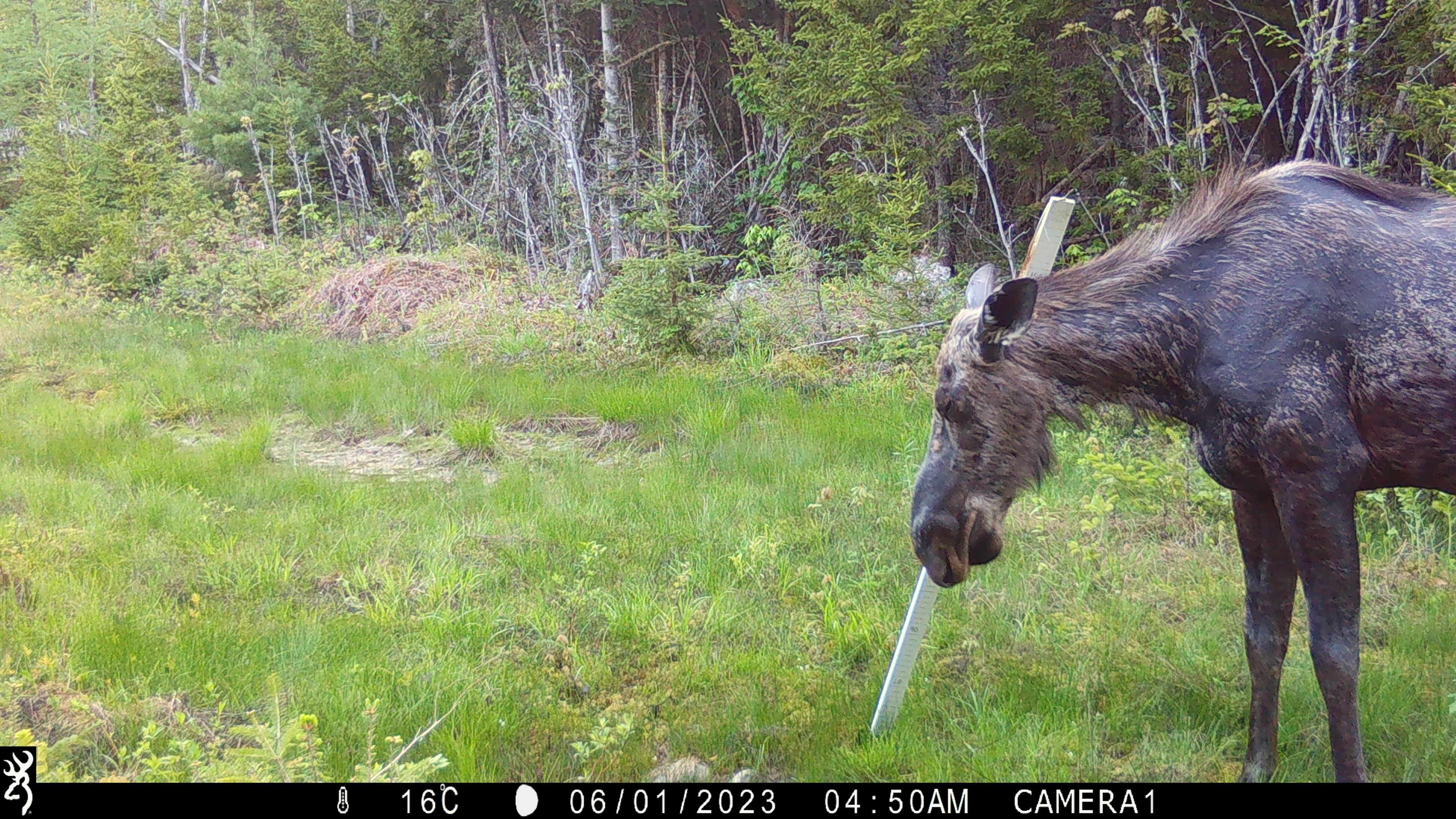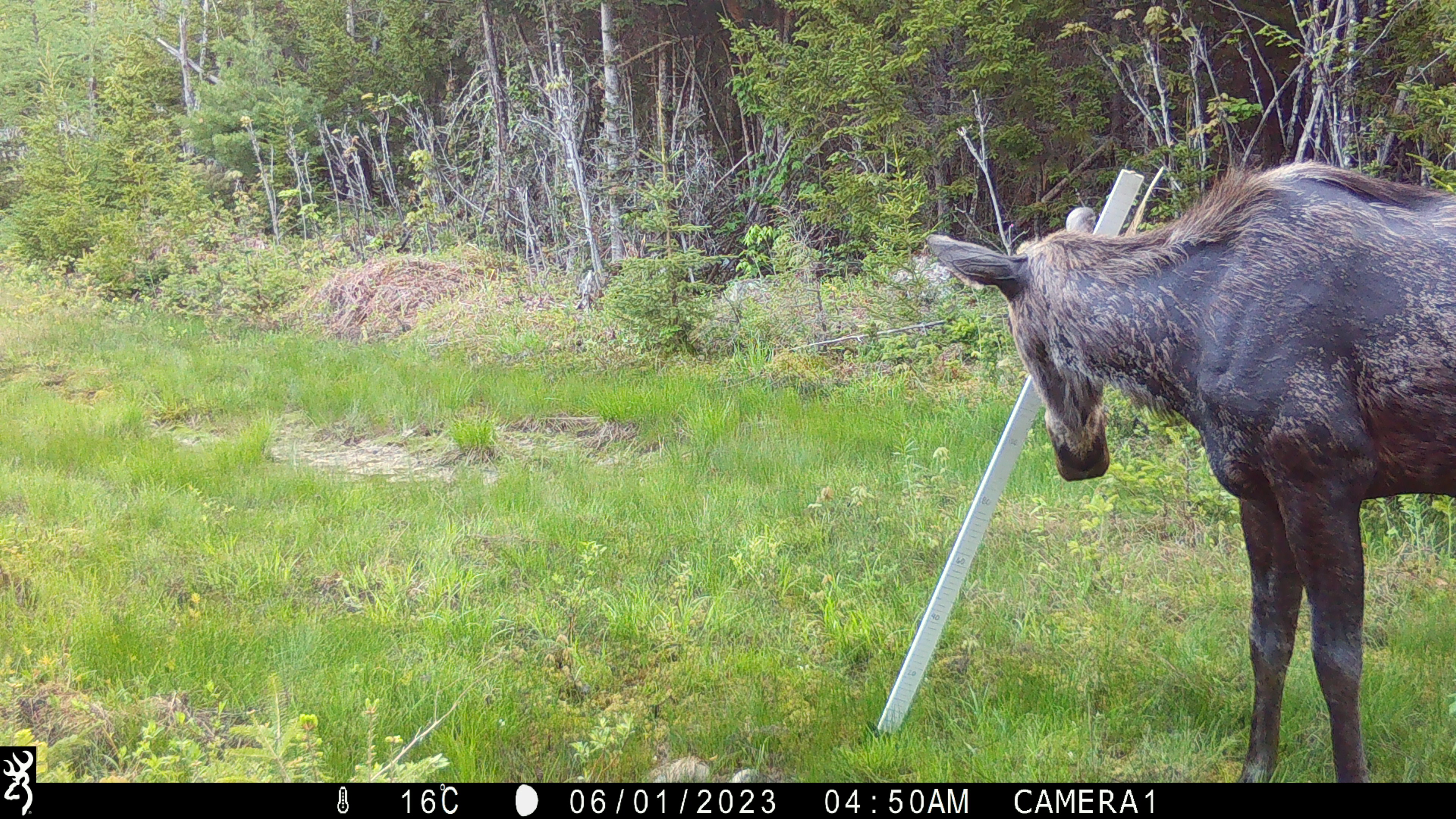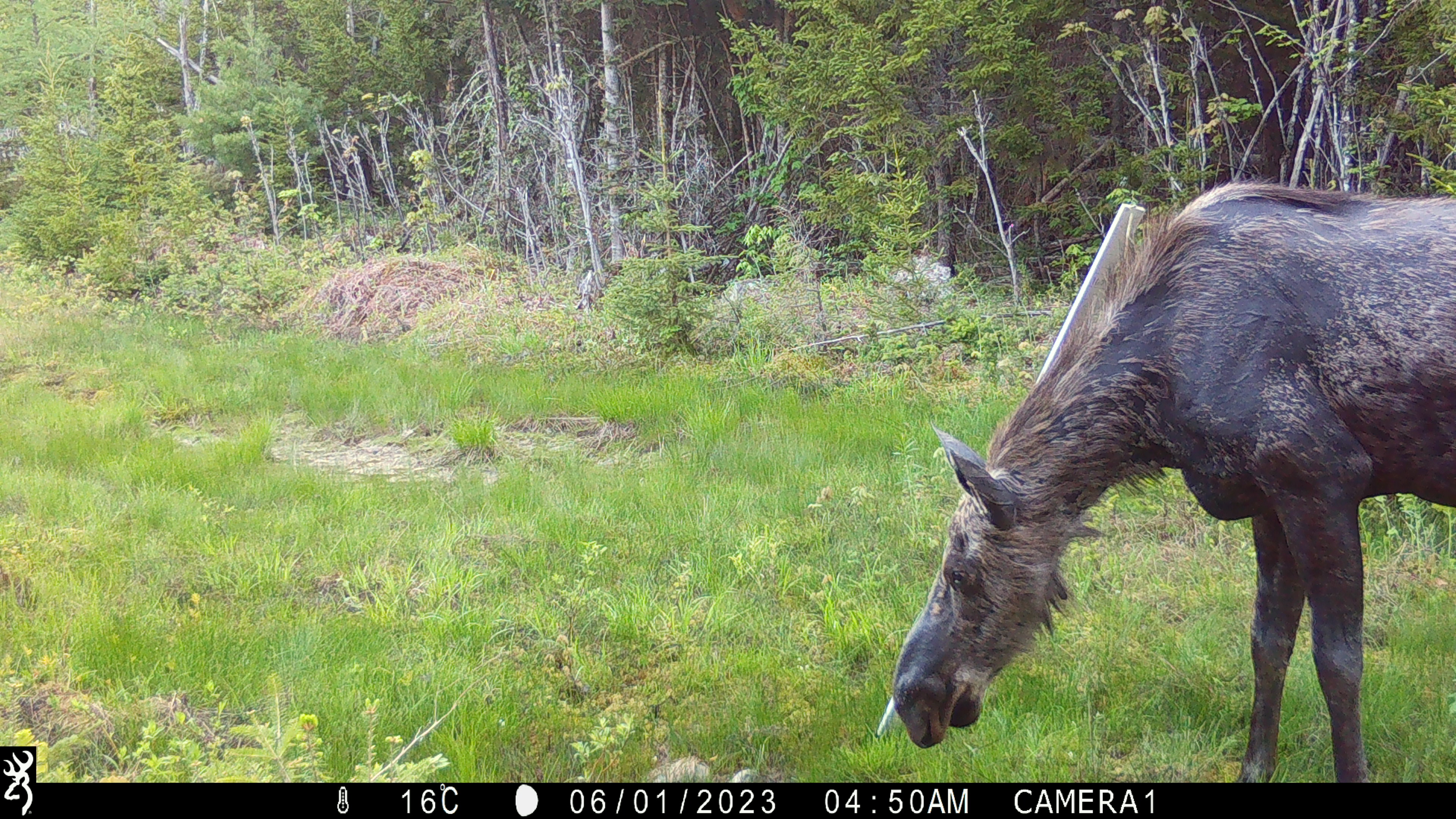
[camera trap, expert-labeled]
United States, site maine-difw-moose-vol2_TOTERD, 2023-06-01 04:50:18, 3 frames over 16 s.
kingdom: Animalia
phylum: Chordata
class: Mammalia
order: Artiodactyla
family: Cervidae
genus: Alces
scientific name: Alces alces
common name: moose